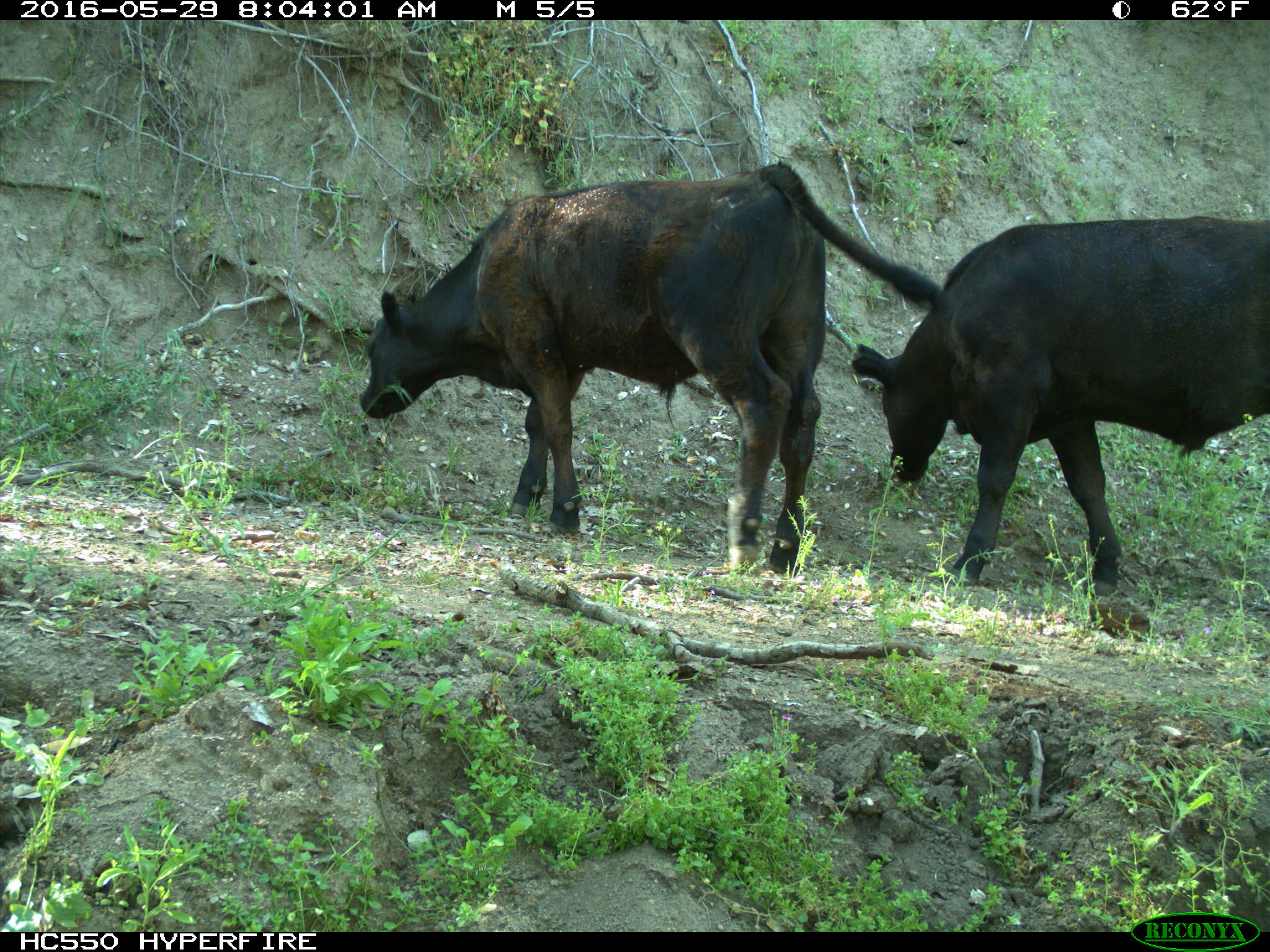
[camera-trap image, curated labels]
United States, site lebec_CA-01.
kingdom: Animalia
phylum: Chordata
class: Mammalia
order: Artiodactyla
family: Bovidae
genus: Bos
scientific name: Bos taurus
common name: domestic cow